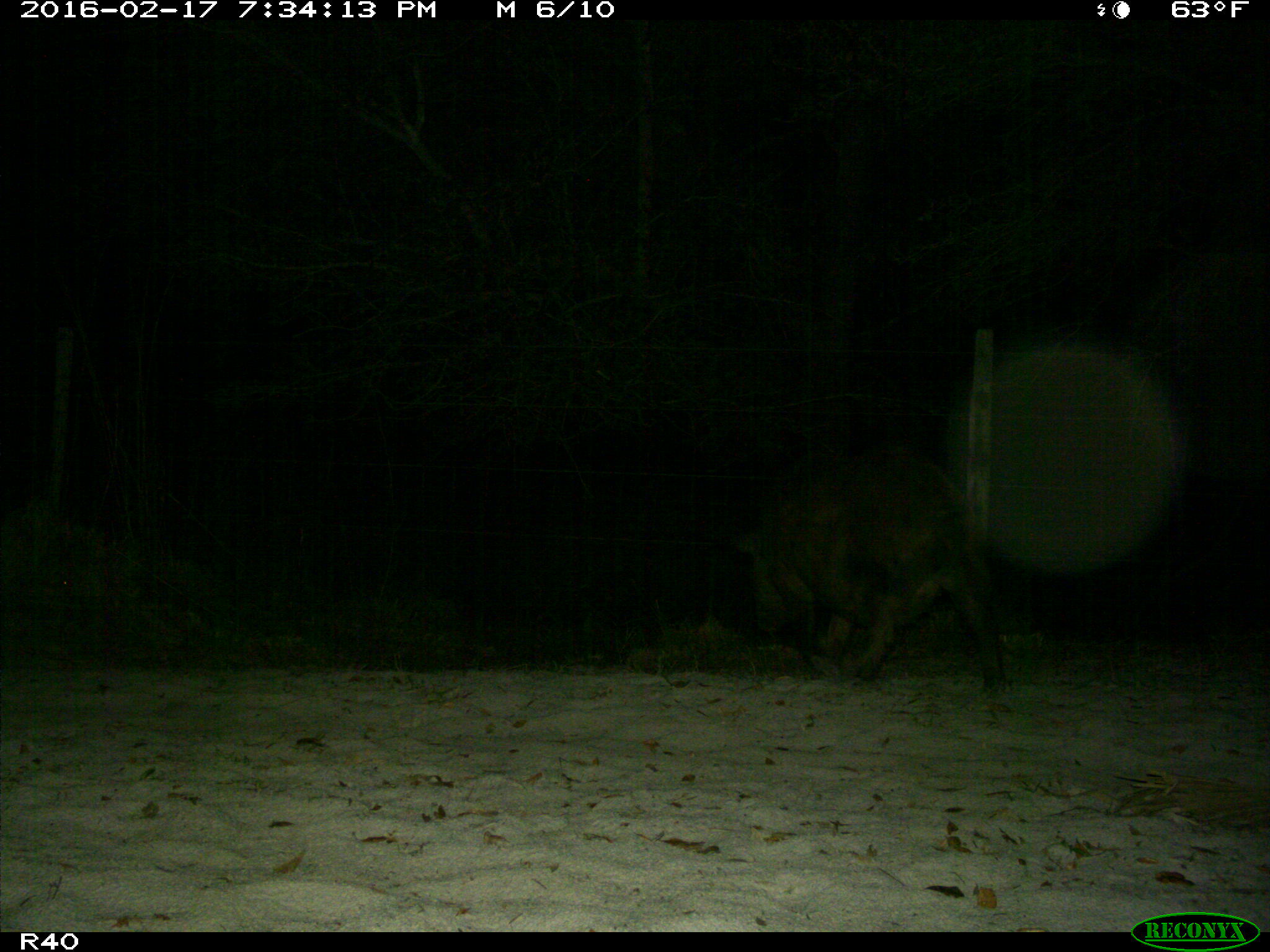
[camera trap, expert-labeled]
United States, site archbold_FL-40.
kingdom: Animalia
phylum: Chordata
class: Mammalia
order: Artiodactyla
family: Suidae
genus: Sus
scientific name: Sus scrofa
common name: wild boar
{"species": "Sus scrofa (wild boar)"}